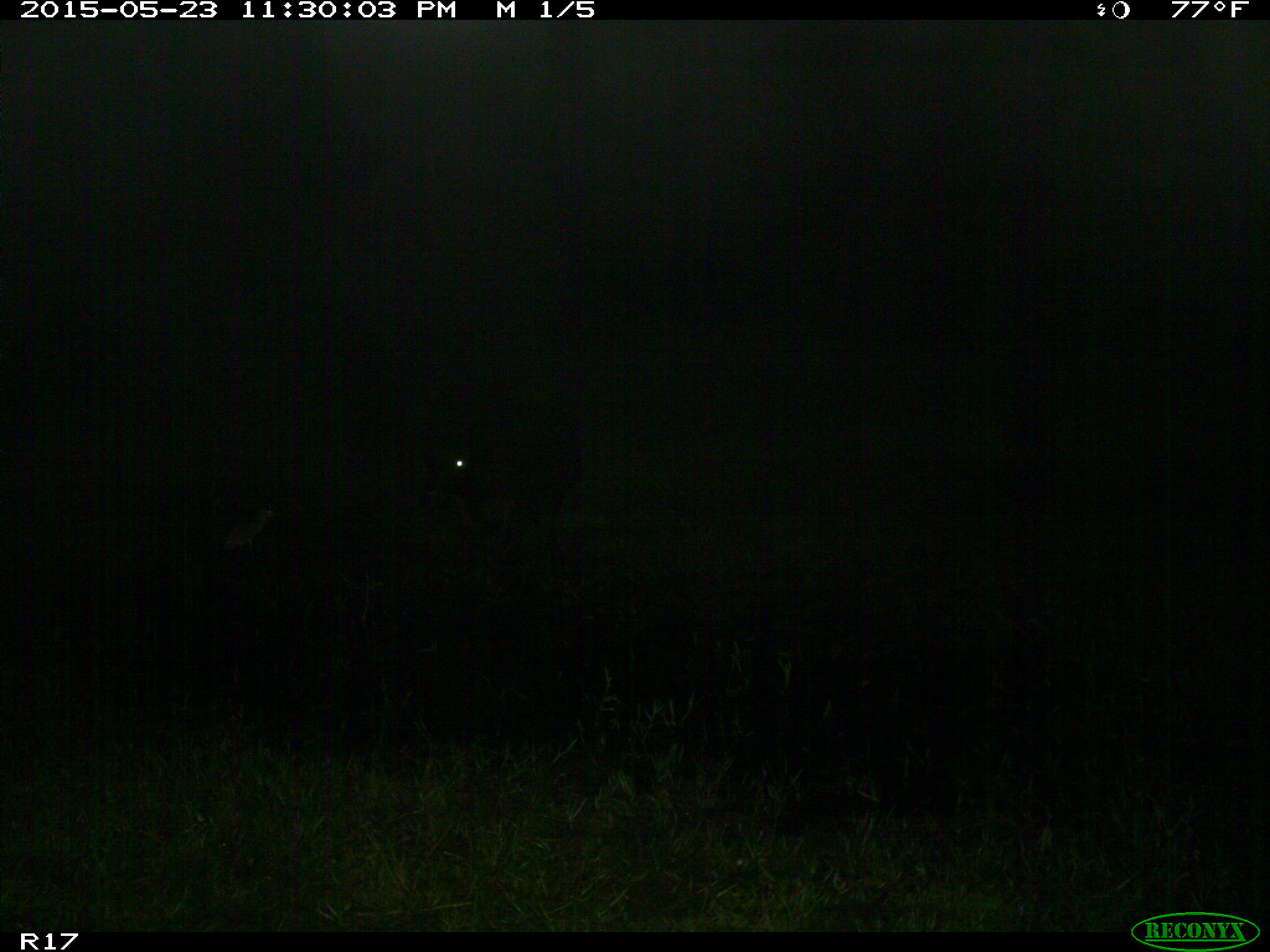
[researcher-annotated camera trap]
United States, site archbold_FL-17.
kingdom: Animalia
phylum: Chordata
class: Mammalia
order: Artiodactyla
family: Bovidae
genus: Bos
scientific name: Bos taurus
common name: domestic cow